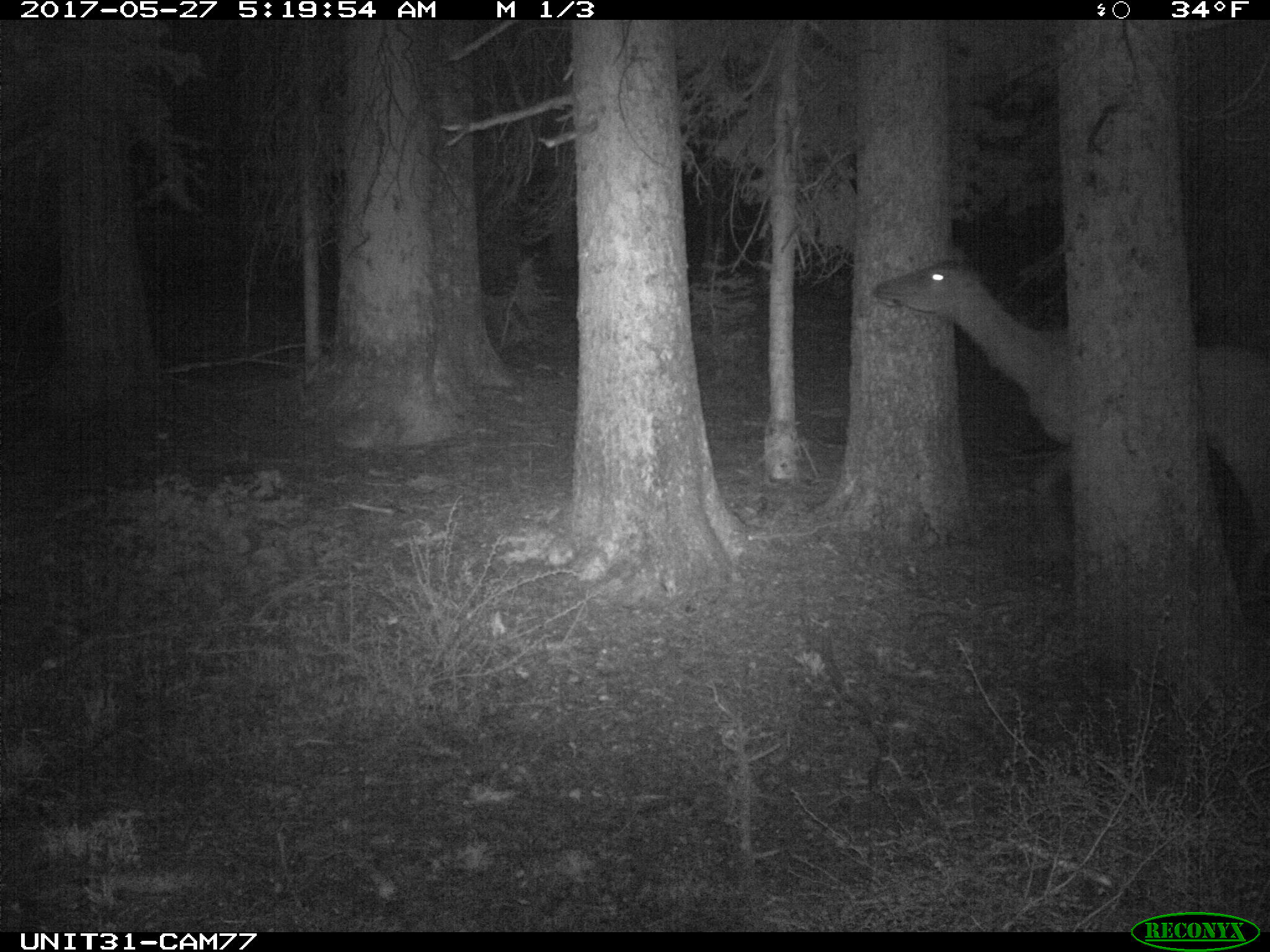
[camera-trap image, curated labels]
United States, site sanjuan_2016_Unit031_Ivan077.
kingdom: Animalia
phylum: Chordata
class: Mammalia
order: Artiodactyla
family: Cervidae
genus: Cervus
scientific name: Cervus elaphus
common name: red deer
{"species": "Cervus elaphus (red deer)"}